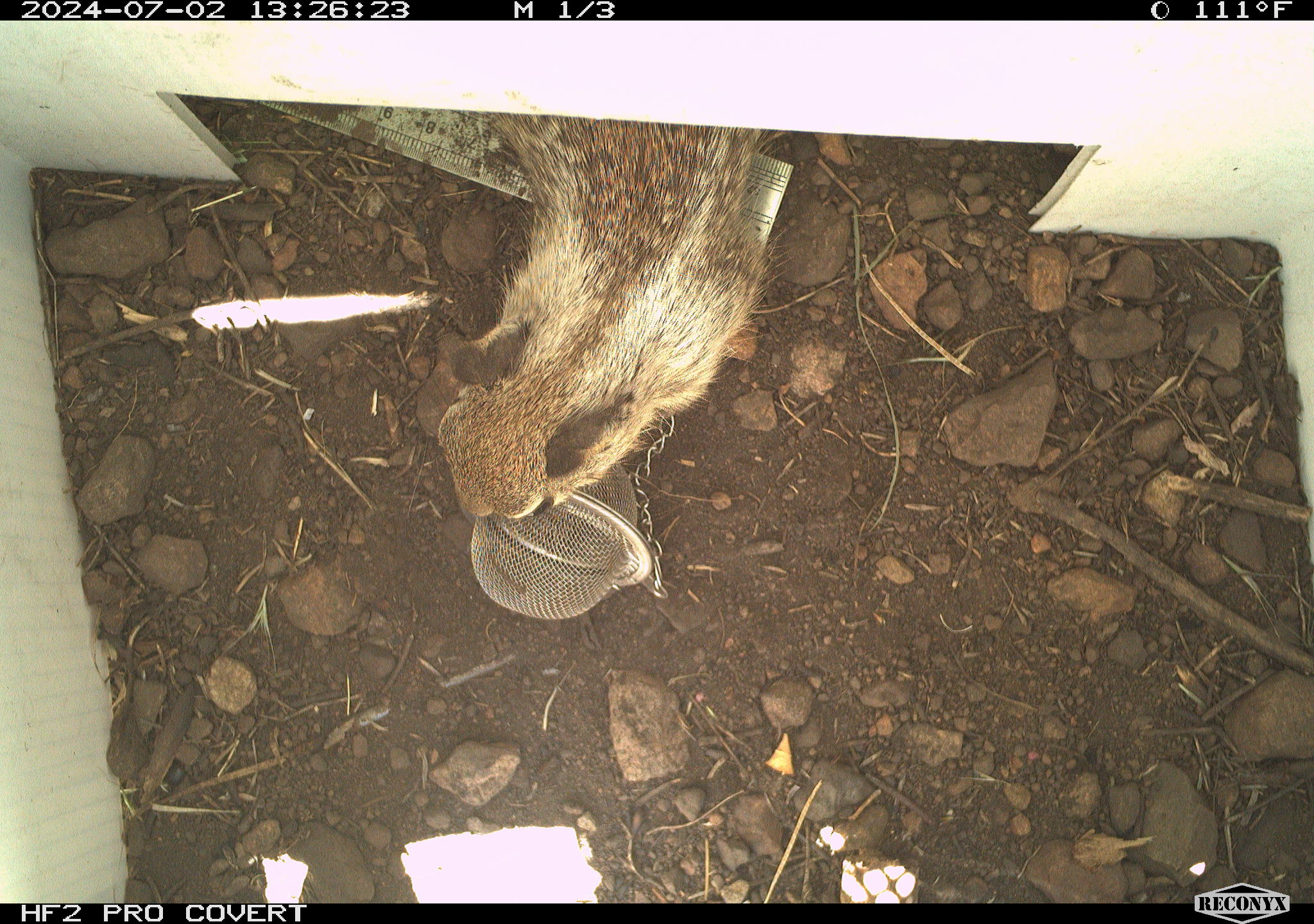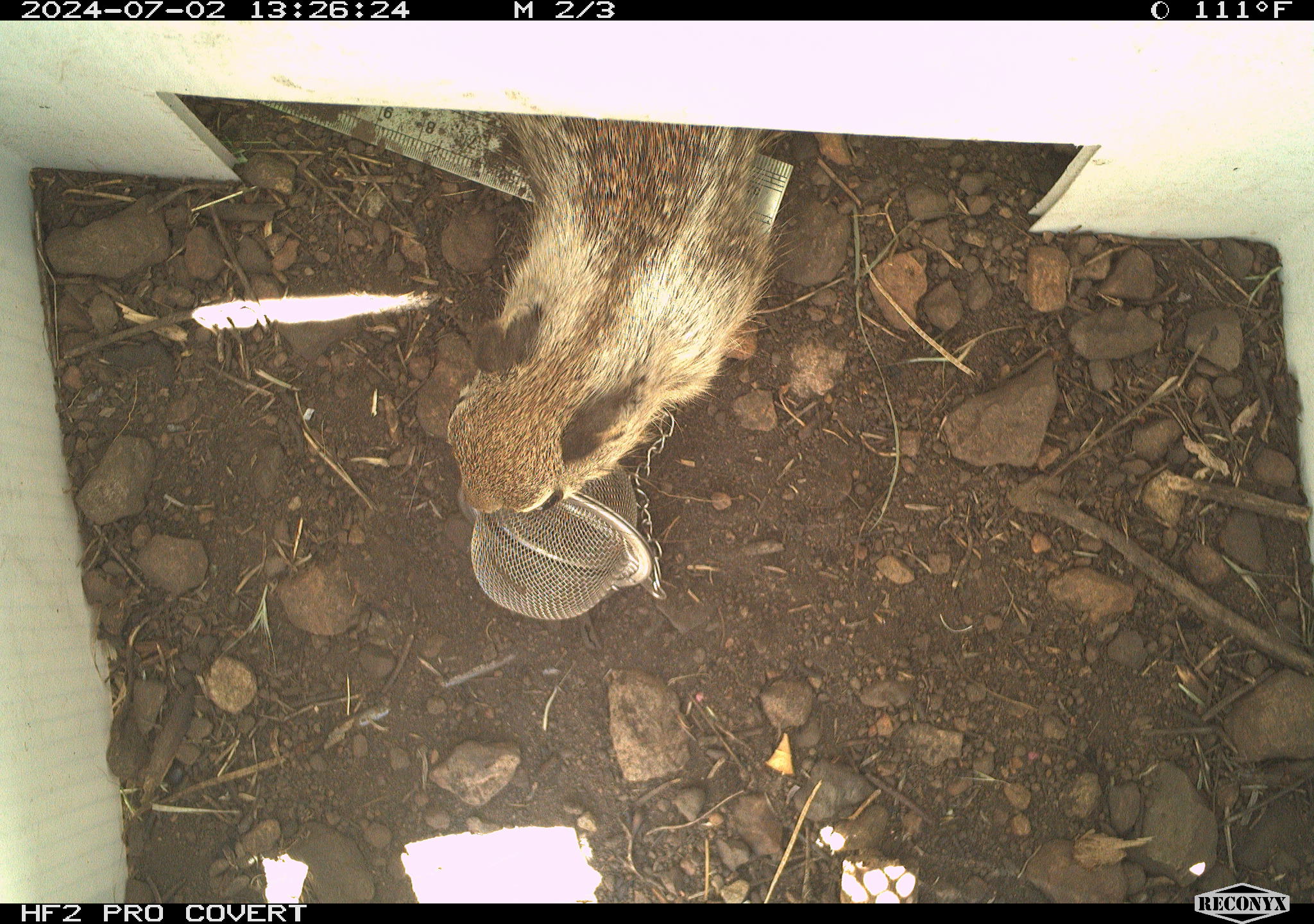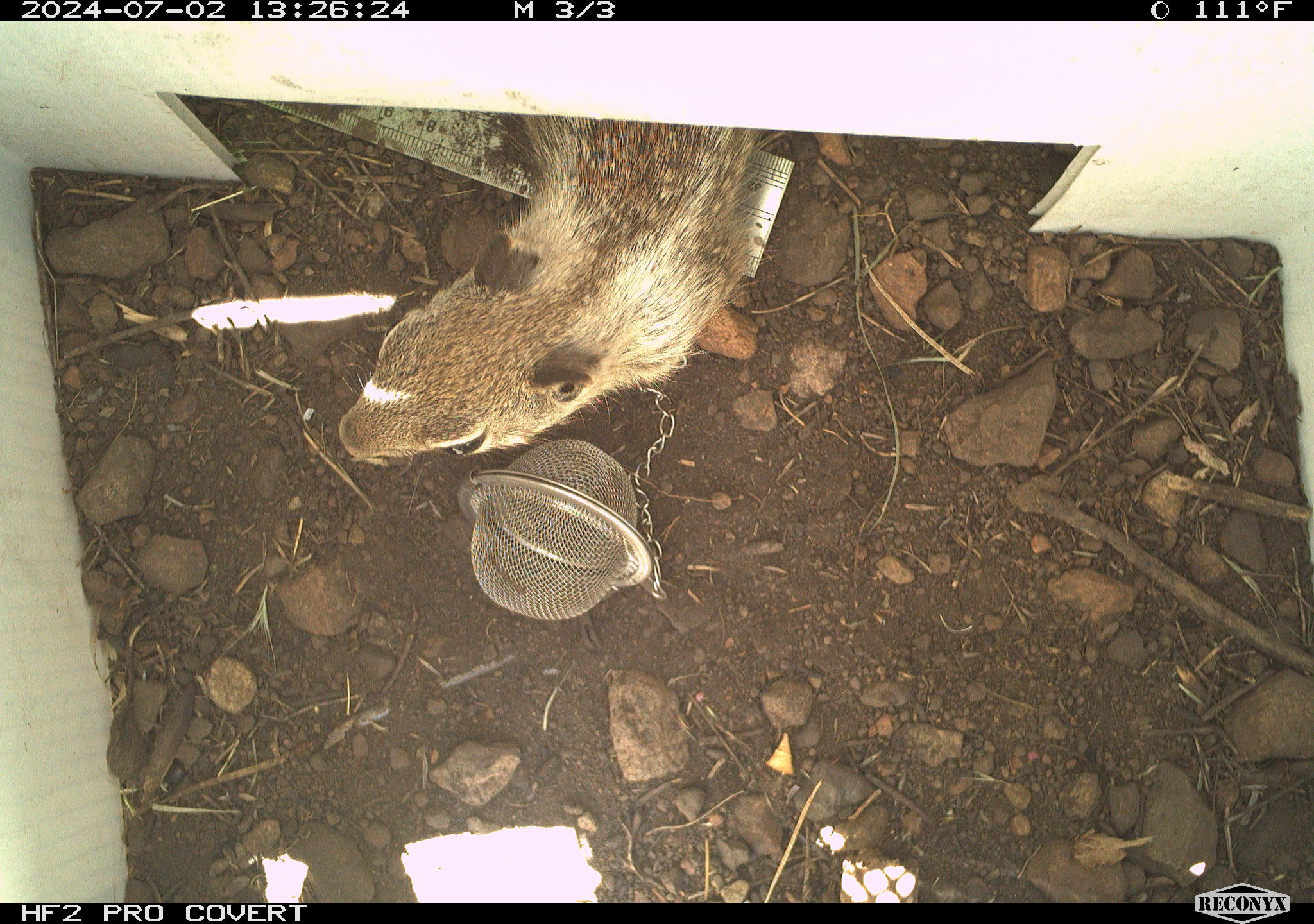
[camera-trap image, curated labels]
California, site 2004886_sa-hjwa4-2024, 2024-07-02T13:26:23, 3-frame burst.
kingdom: Animalia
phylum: Chordata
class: Mammalia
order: Rodentia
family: Sciuridae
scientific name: Sciuridae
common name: squirrels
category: sciuridae family